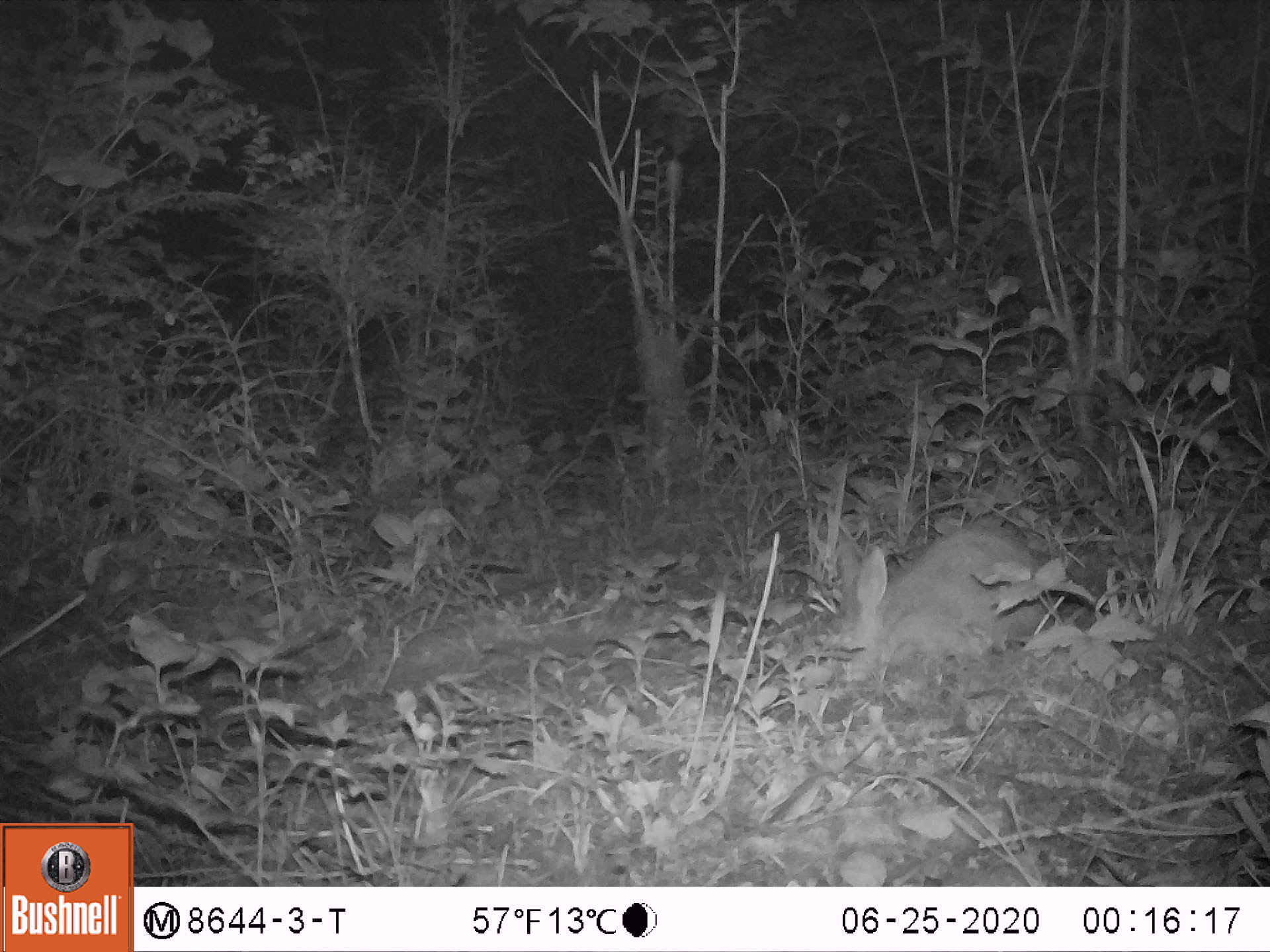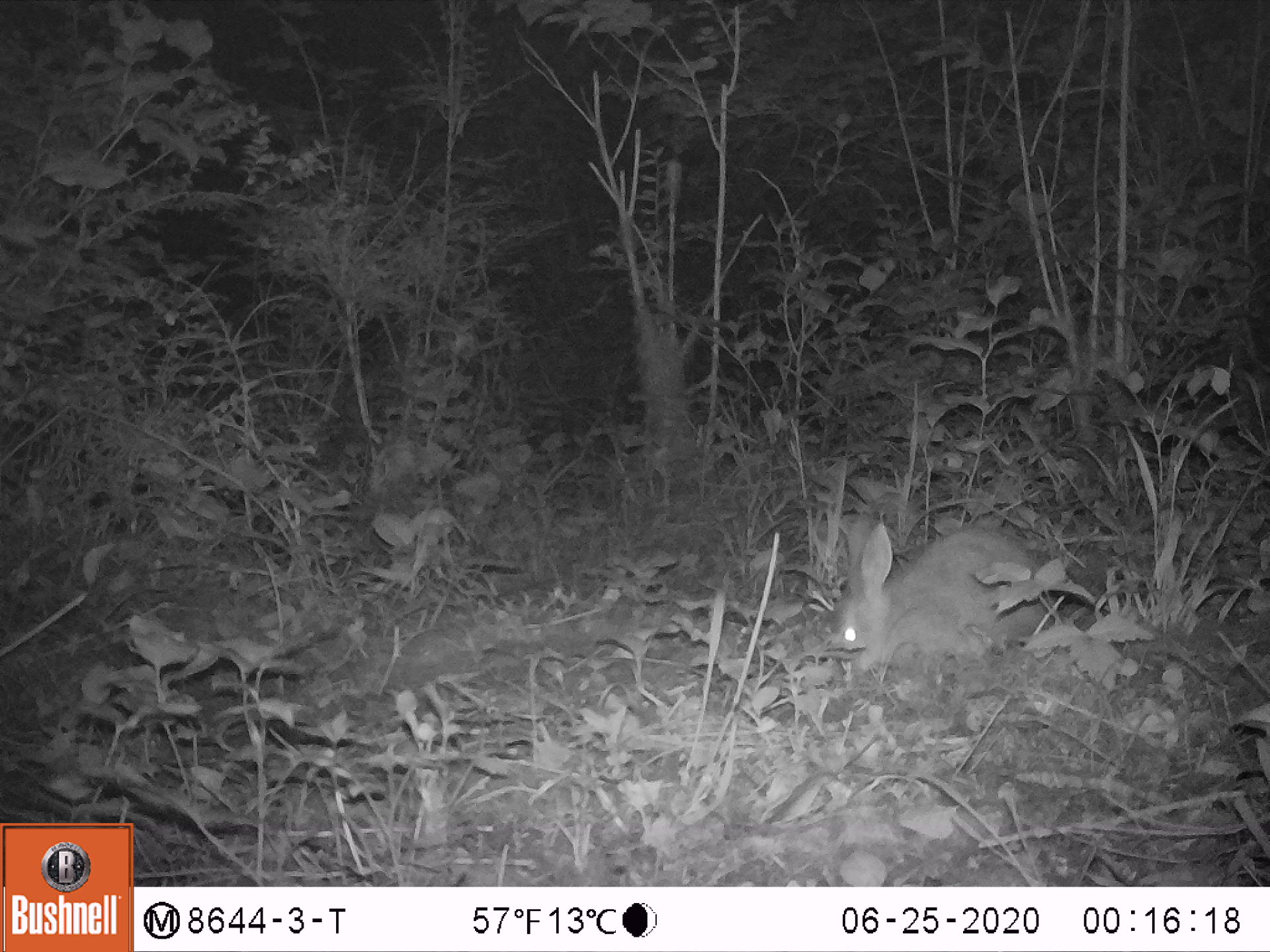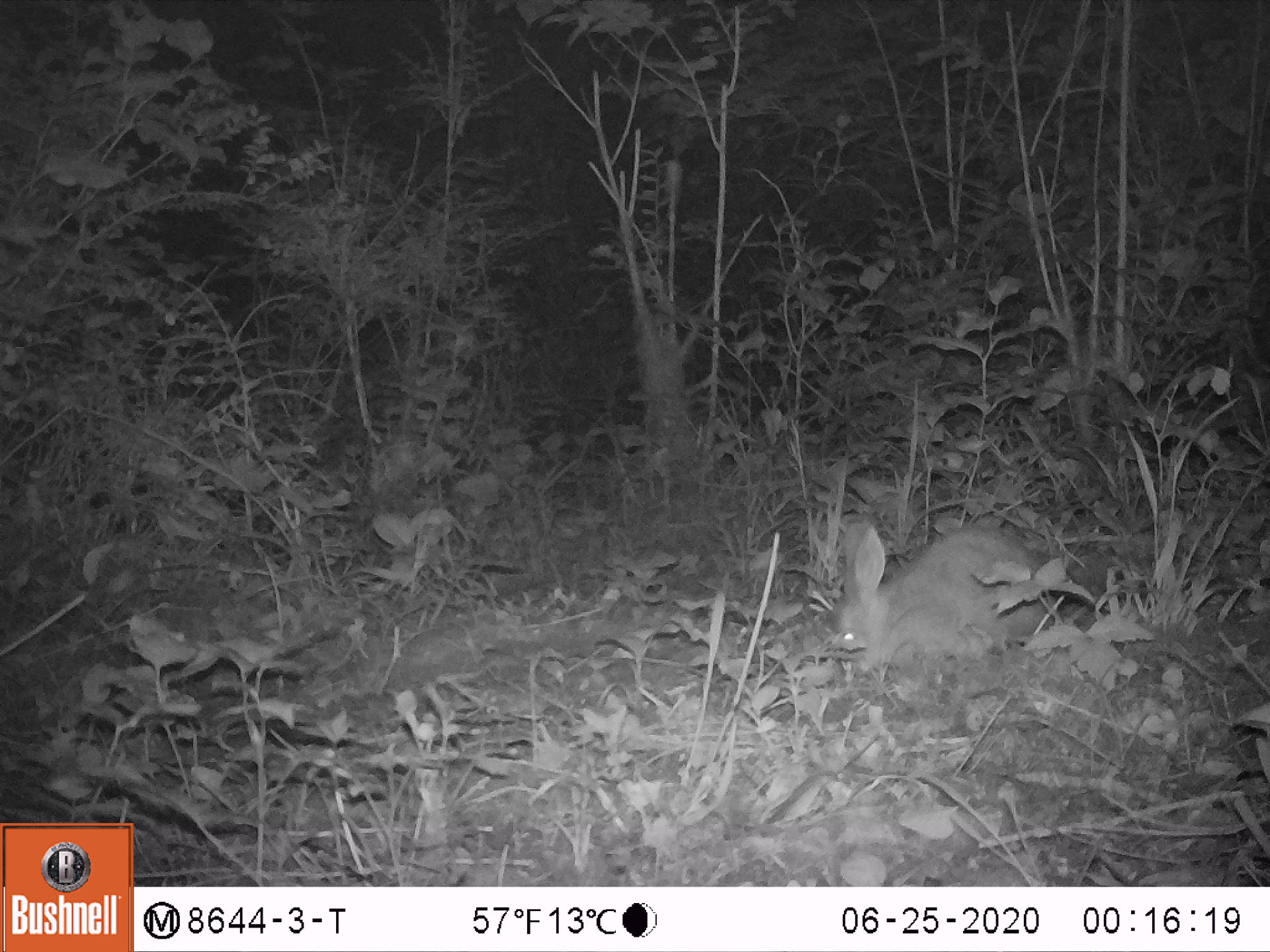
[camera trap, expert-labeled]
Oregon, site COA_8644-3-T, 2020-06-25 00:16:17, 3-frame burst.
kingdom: Animalia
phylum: Chordata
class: Mammalia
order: Lagomorpha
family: Leporidae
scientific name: Leporidae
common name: hares and rabbits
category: leporidae family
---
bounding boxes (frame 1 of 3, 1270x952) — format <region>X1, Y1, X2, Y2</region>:
leporidae family: <region>813, 511, 1065, 694</region>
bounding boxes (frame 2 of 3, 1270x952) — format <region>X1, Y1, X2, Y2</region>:
leporidae family: <region>821, 509, 1068, 682</region>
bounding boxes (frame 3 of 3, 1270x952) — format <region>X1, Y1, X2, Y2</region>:
leporidae family: <region>828, 504, 1068, 677</region>